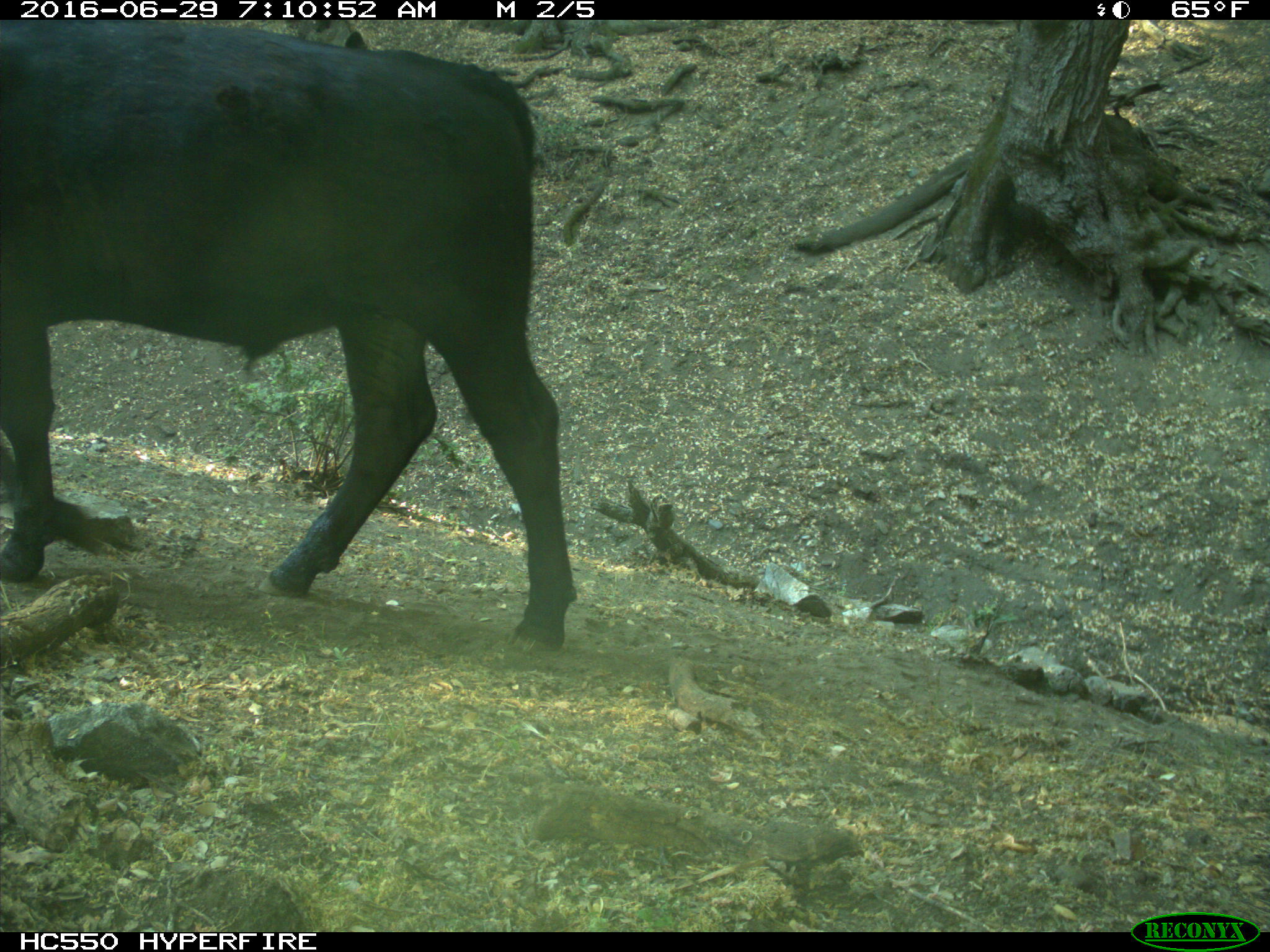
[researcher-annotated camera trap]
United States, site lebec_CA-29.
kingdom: Animalia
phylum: Chordata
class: Mammalia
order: Artiodactyla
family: Bovidae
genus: Bos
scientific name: Bos taurus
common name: domestic cow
Bos taurus (domestic cow).